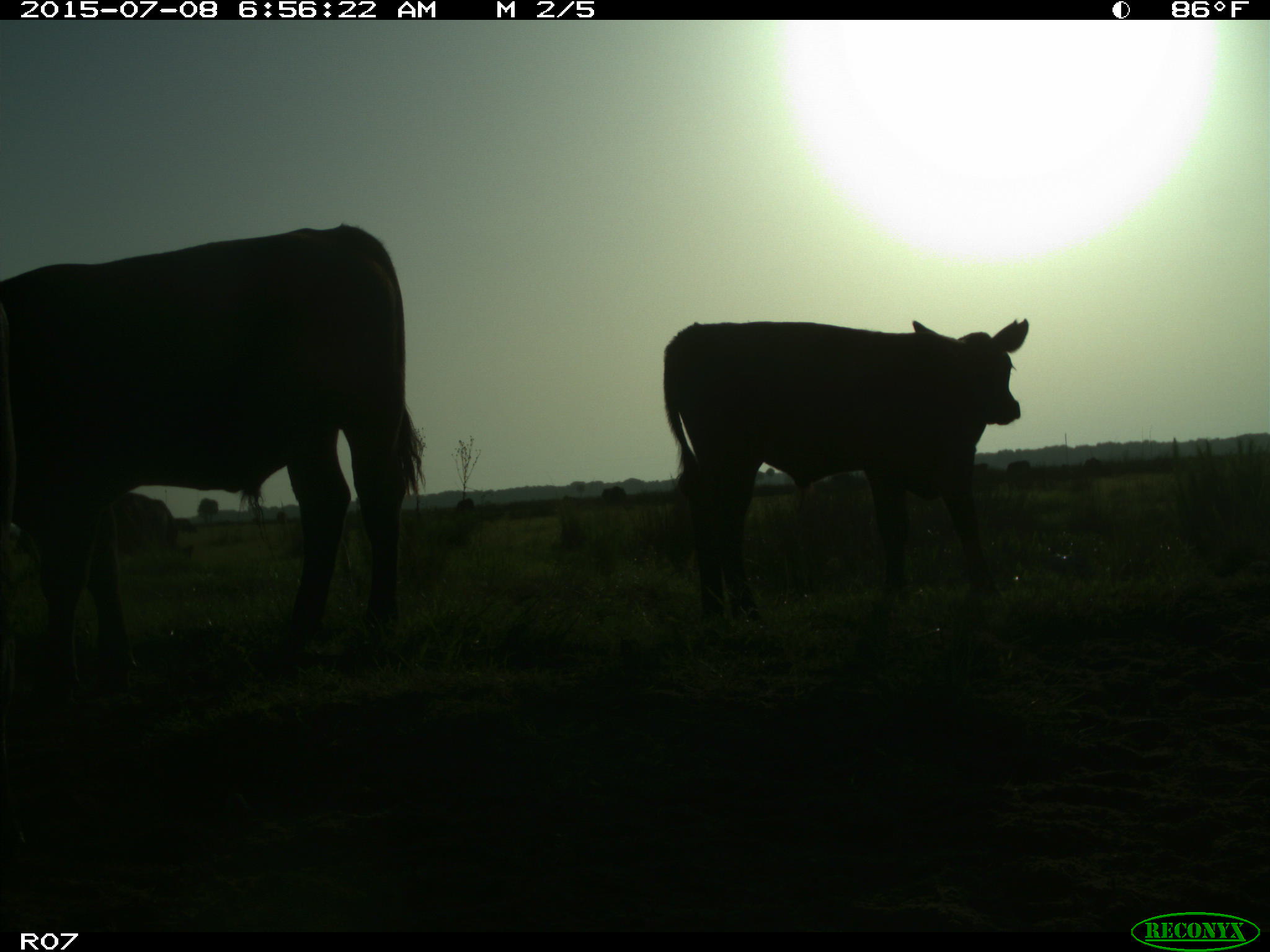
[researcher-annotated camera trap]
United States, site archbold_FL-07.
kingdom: Animalia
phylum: Chordata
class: Mammalia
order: Artiodactyla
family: Bovidae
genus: Bos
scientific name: Bos taurus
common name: domestic cow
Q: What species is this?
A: Bos taurus (domestic cow).